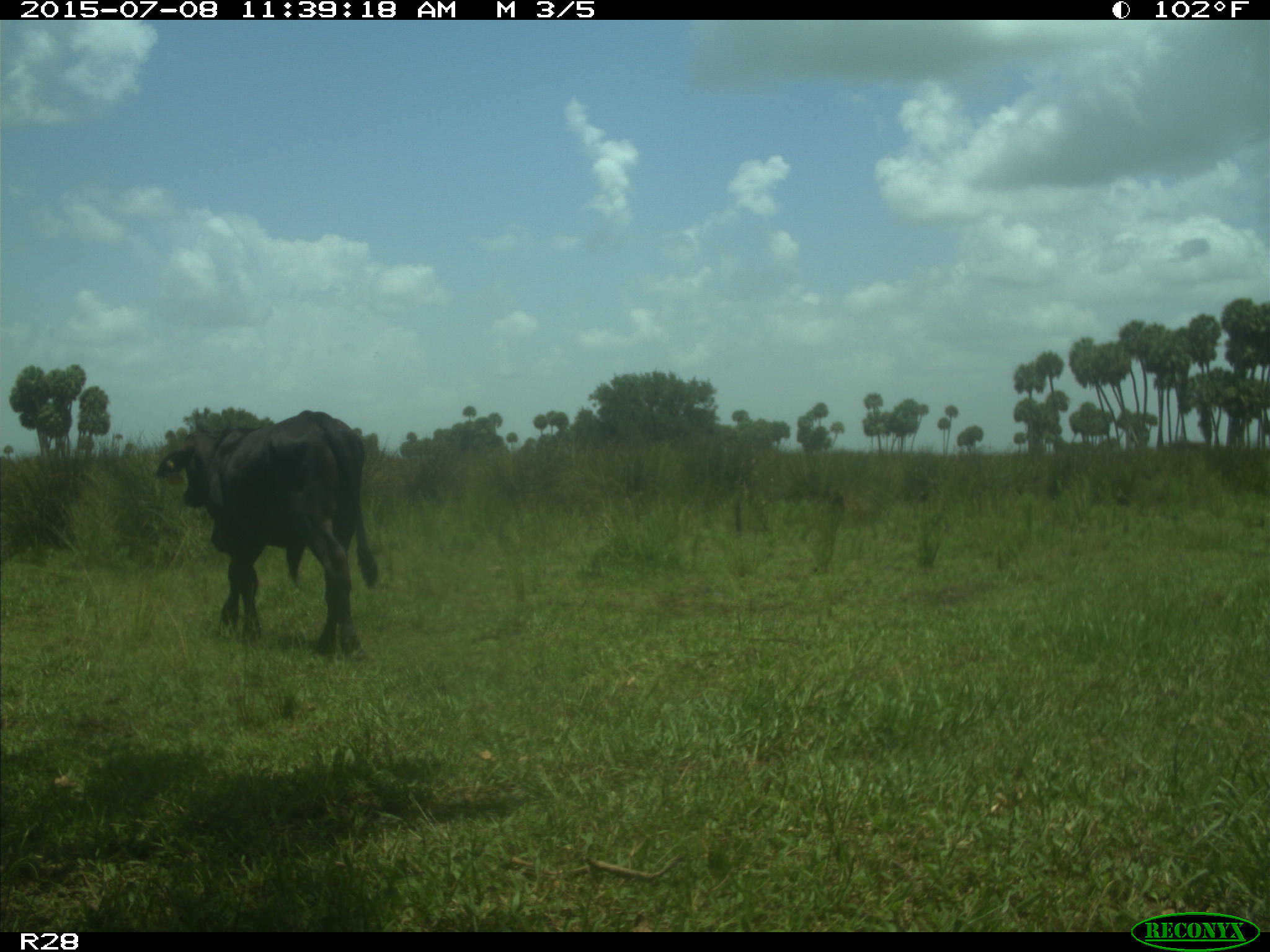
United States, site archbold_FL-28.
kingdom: Animalia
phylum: Chordata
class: Mammalia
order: Artiodactyla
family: Bovidae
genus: Bos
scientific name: Bos taurus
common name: domestic cow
Bos taurus (domestic cow).